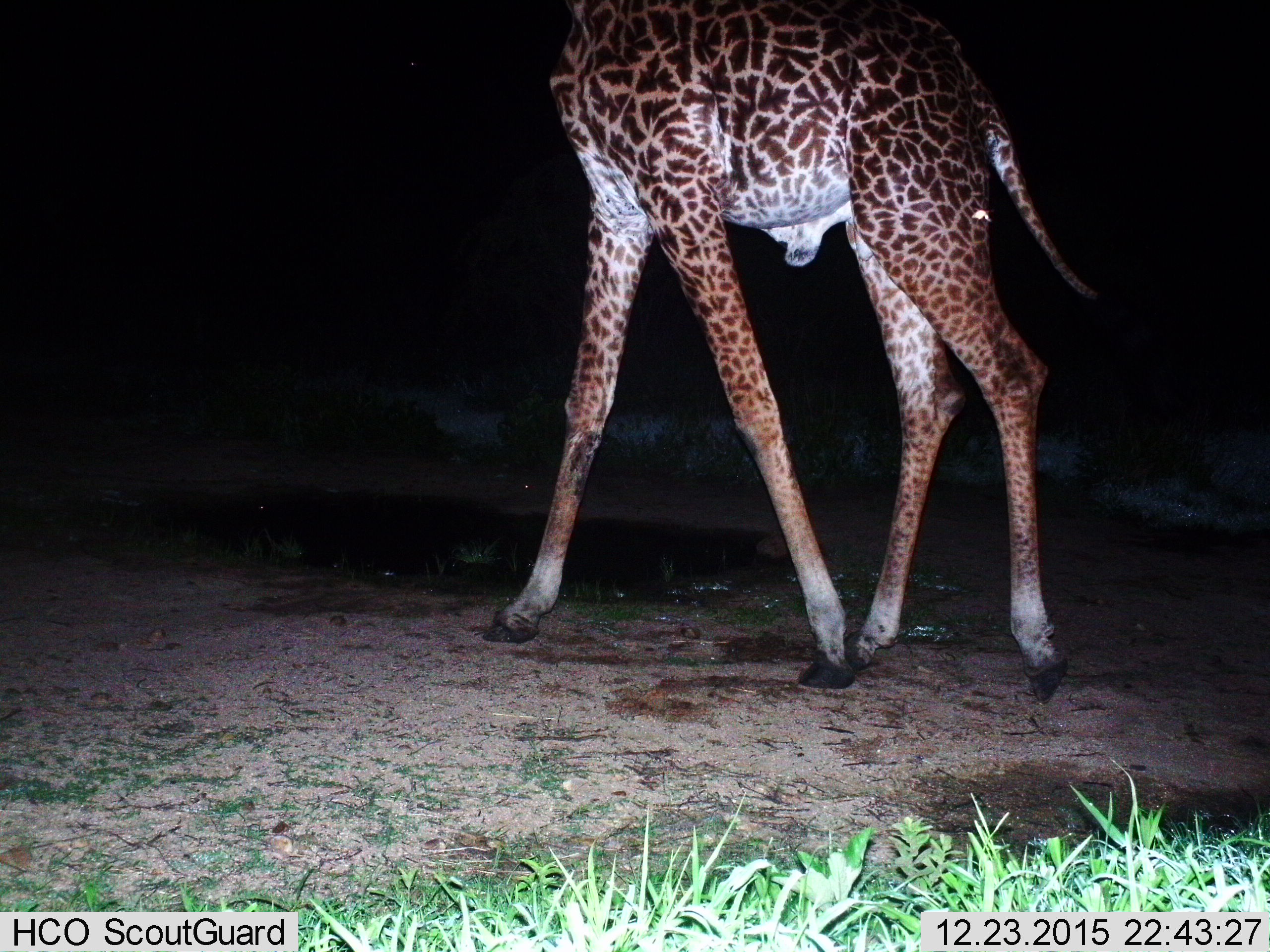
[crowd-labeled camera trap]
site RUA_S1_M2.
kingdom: Animalia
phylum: Chordata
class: Mammalia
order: Artiodactyla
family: Giraffidae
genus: Giraffa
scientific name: Giraffa camelopardalis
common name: giraffe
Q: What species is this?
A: Giraffe (Giraffa camelopardalis).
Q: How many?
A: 1.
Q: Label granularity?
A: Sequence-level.